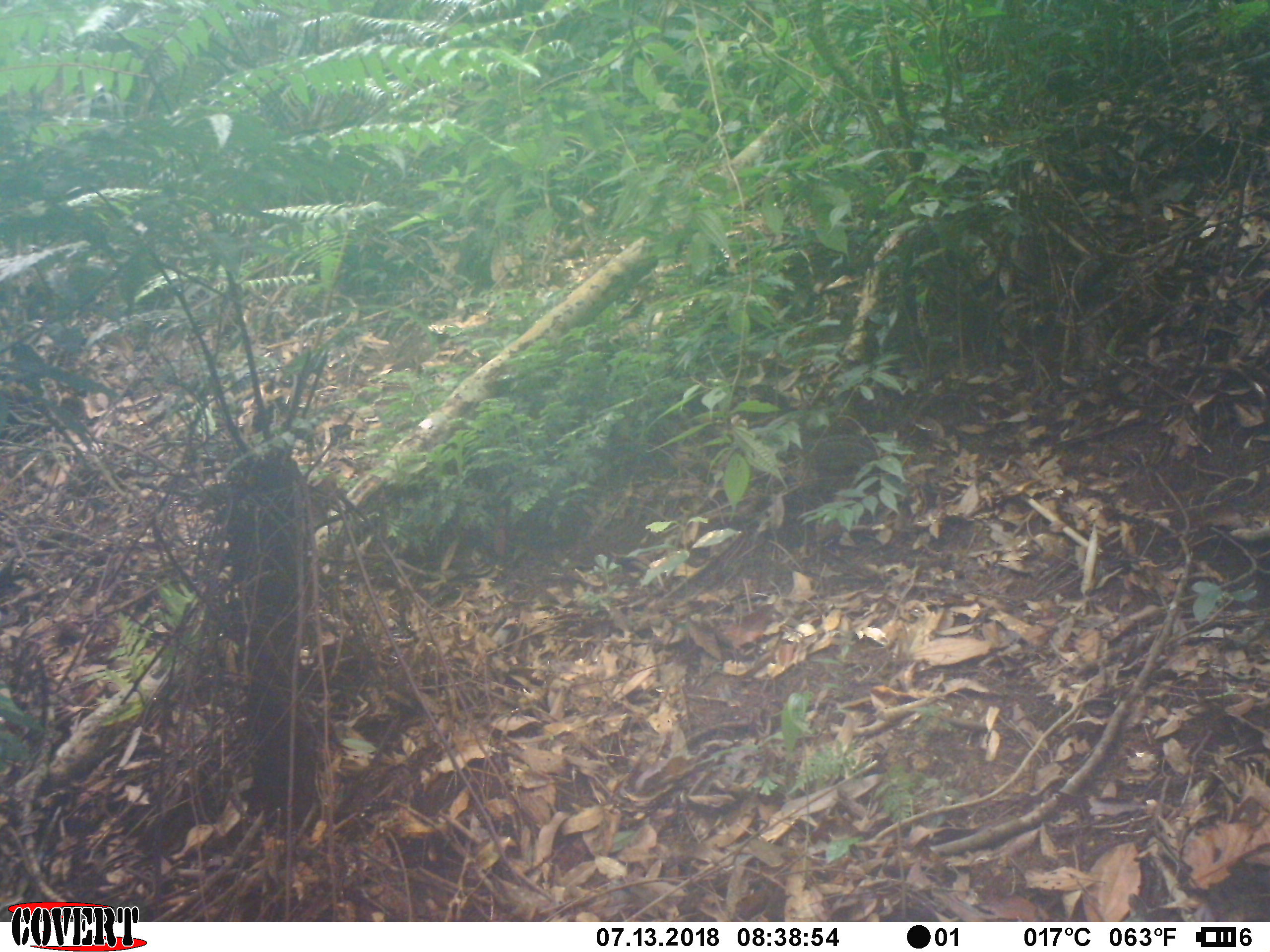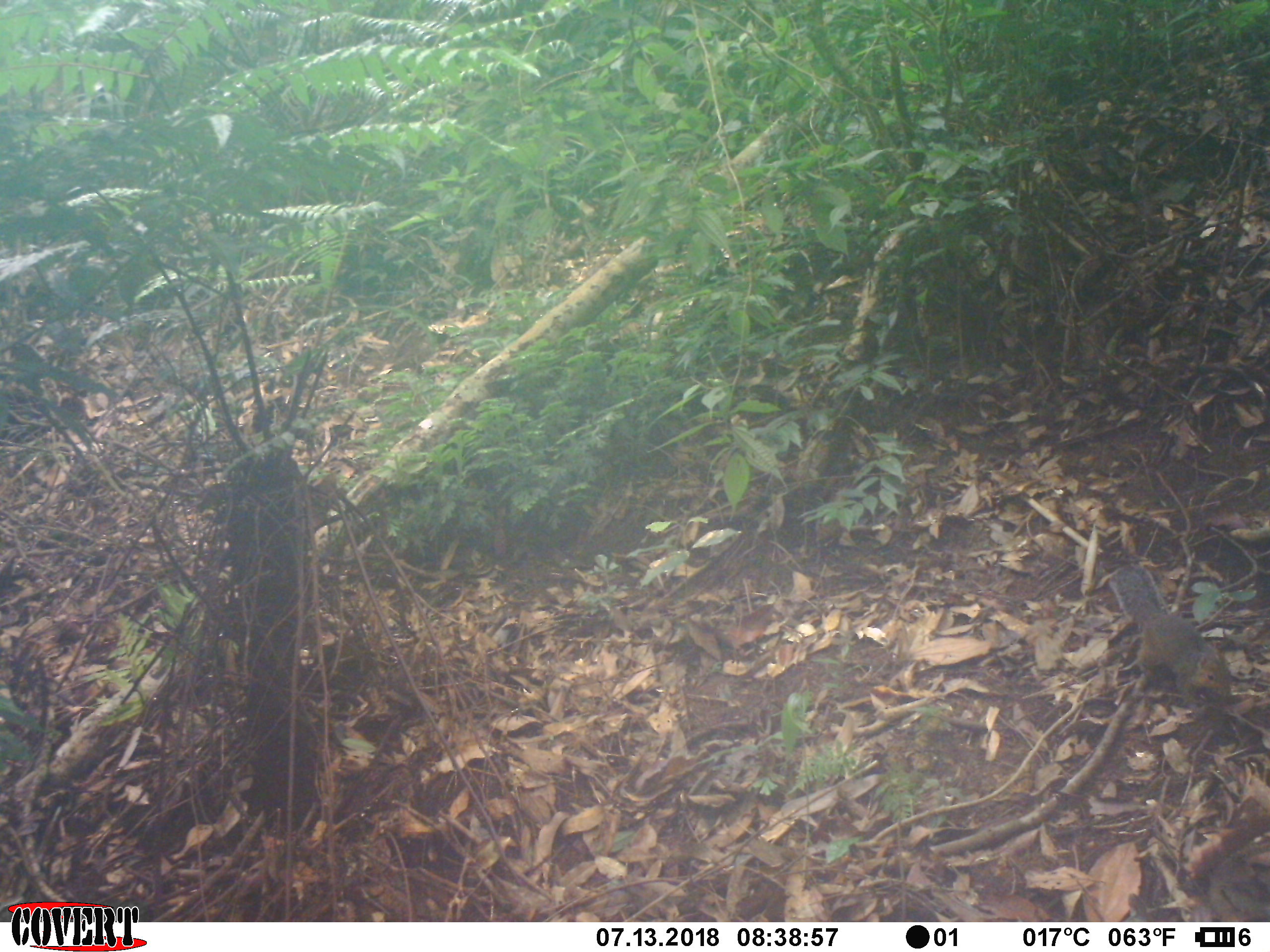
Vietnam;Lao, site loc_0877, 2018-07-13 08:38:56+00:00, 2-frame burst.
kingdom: Animalia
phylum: Chordata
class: Mammalia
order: Rodentia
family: Sciuridae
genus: Dremomys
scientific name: Dremomys rufigenis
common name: red-cheeked squirrel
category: red cheeked squirrel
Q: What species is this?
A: Red cheeked squirrel (red-cheeked squirrel) (Dremomys rufigenis).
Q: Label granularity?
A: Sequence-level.